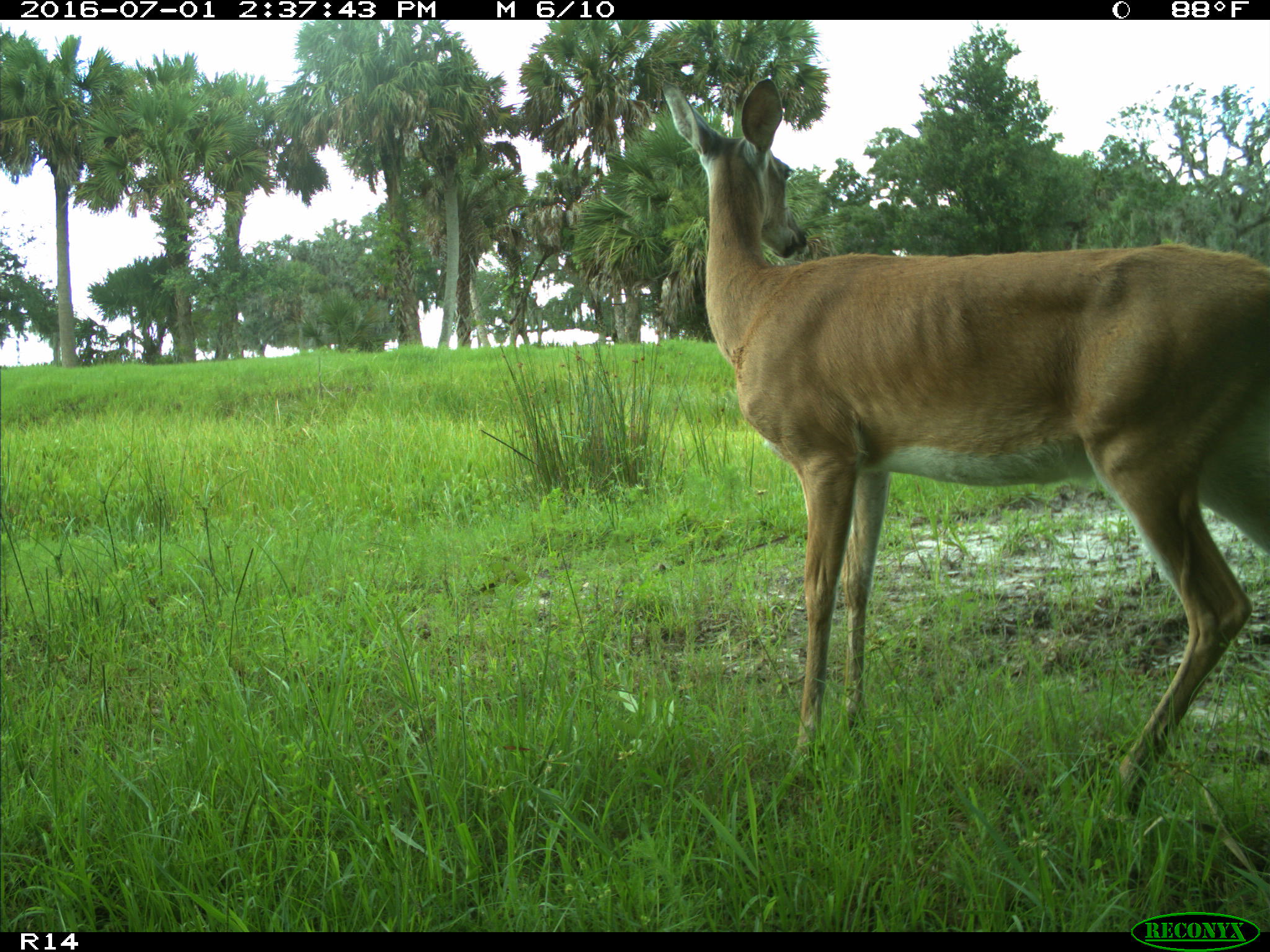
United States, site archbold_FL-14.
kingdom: Animalia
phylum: Chordata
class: Mammalia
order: Artiodactyla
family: Cervidae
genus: Odocoileus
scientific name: Odocoileus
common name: deer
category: unidentified deer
Unidentified deer (deer) (Odocoileus).